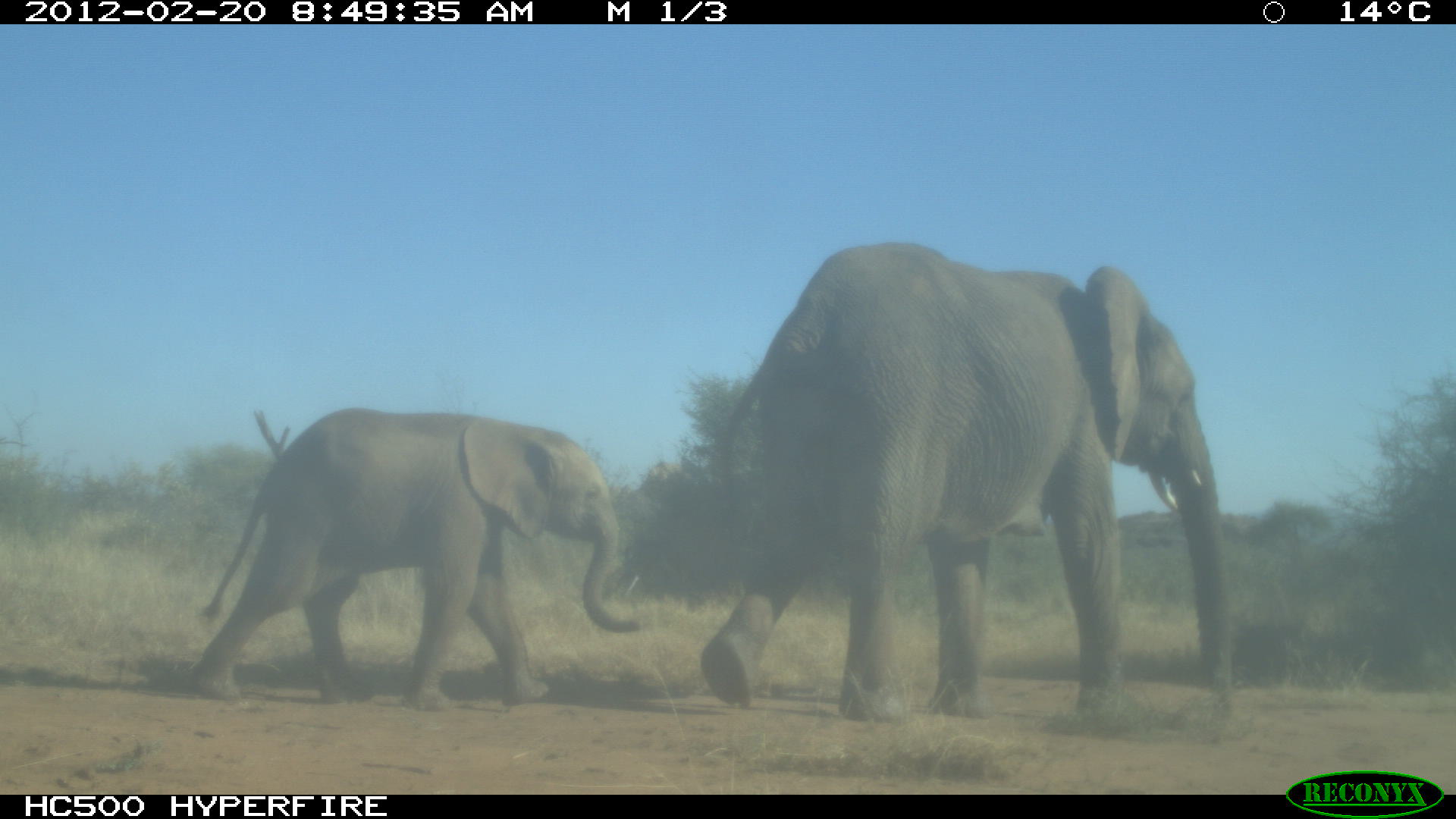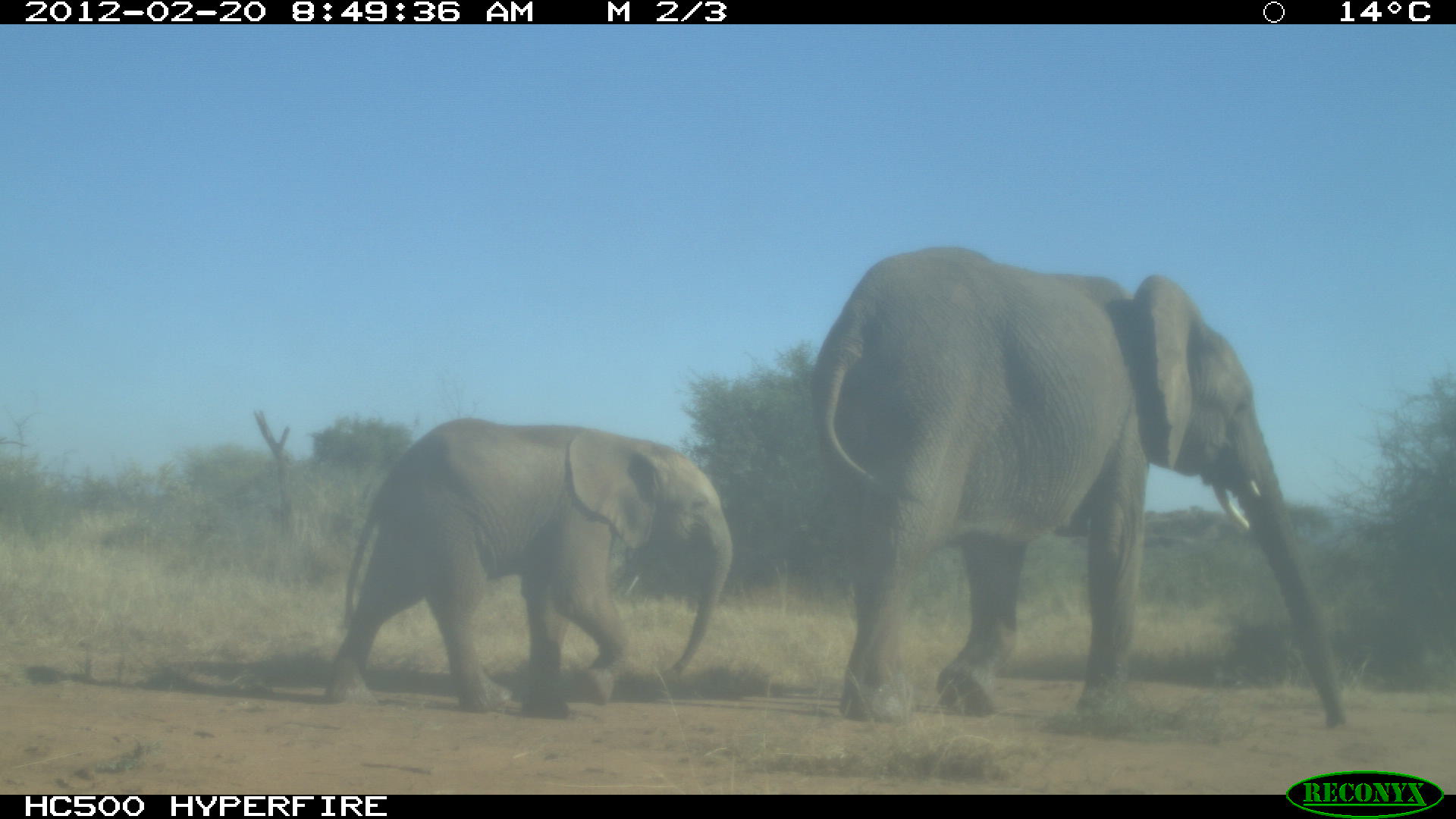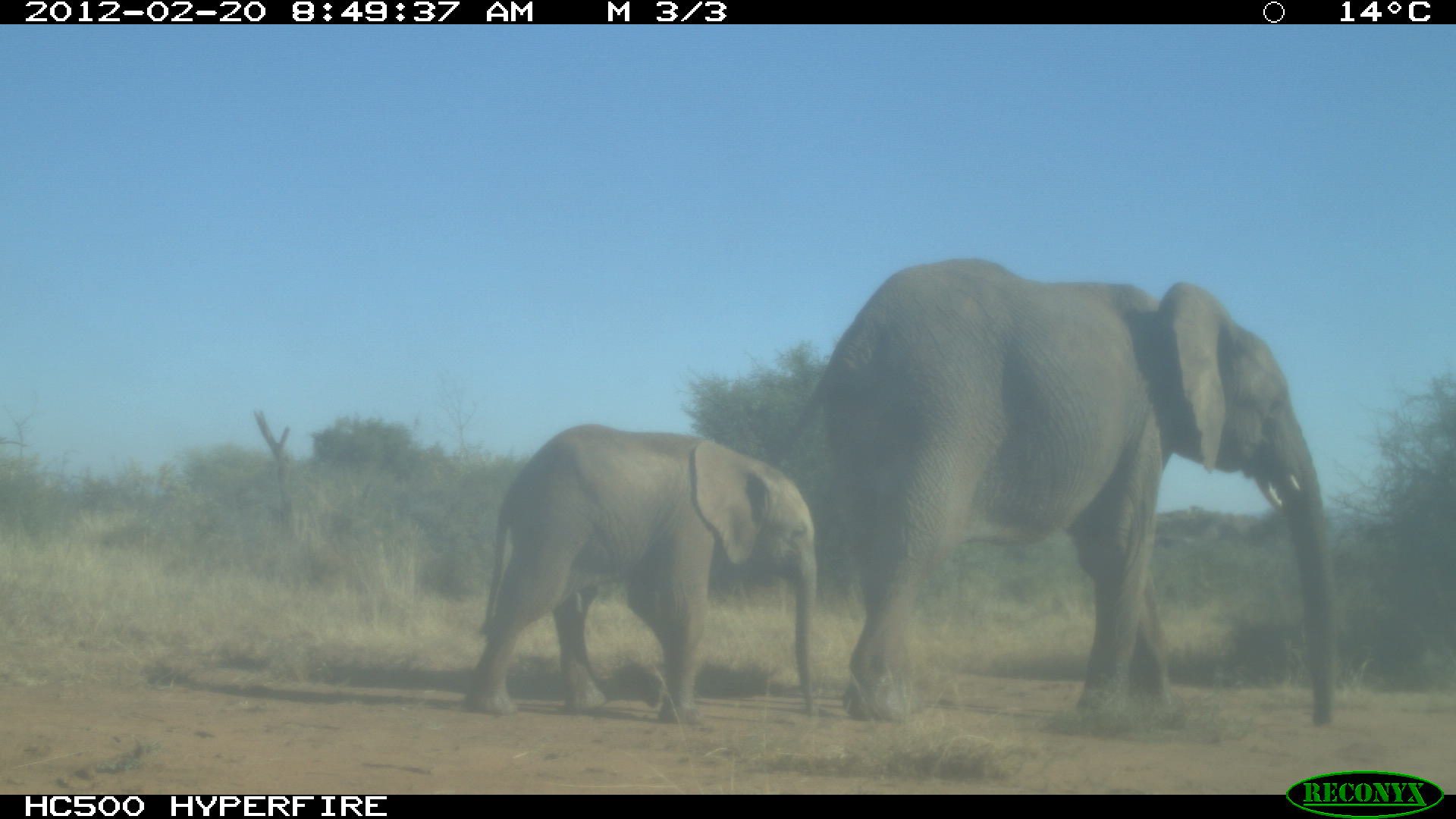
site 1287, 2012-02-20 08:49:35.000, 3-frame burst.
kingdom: Animalia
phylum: Chordata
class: Mammalia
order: Proboscidea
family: Elephantidae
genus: Loxodonta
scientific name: Loxodonta africana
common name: african bush elephant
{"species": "Loxodonta africana (african bush elephant)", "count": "2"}